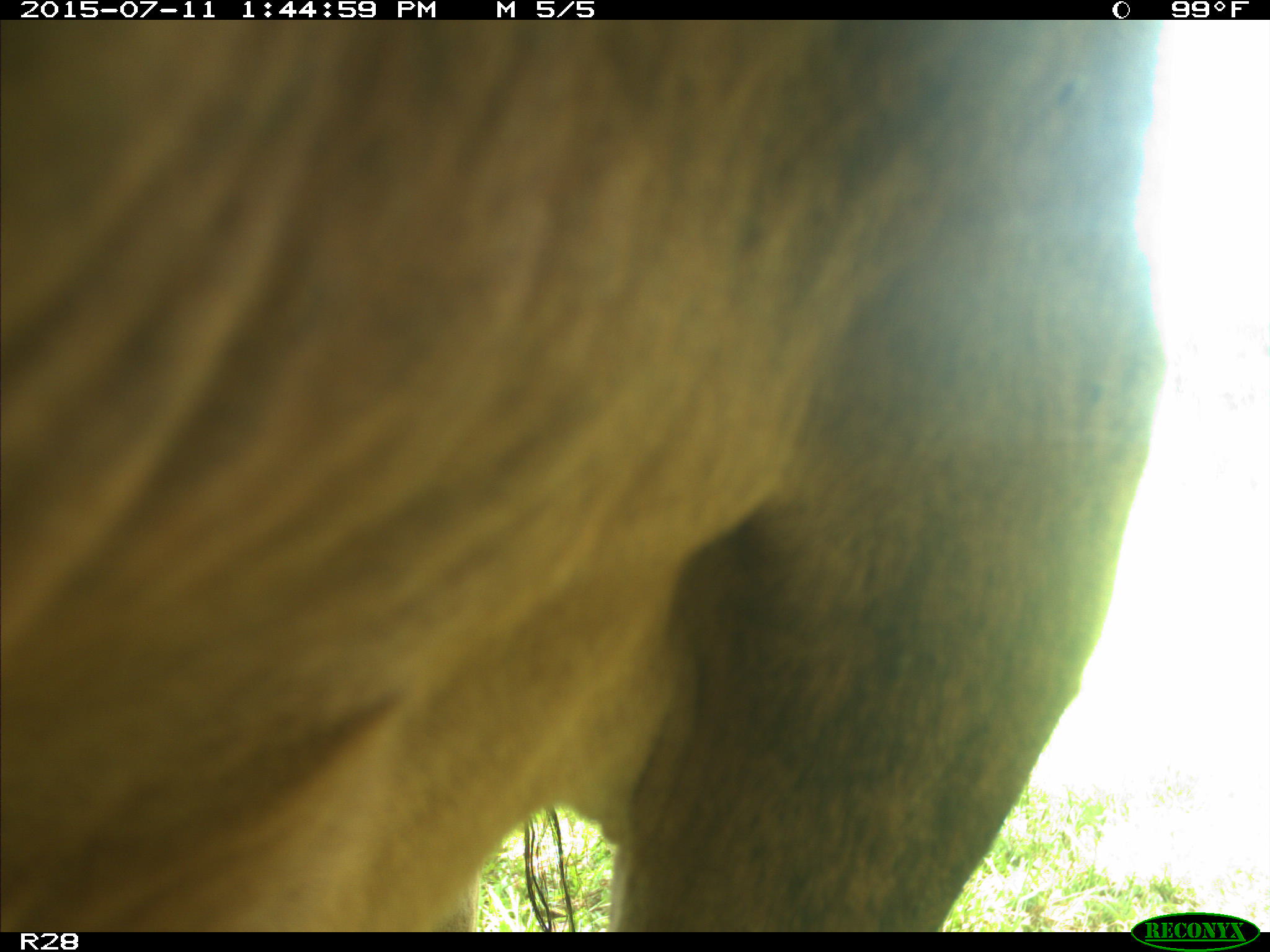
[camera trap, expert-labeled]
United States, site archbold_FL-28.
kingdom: Animalia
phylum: Chordata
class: Mammalia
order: Artiodactyla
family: Bovidae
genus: Bos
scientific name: Bos taurus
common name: domestic cow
Bos taurus (domestic cow).